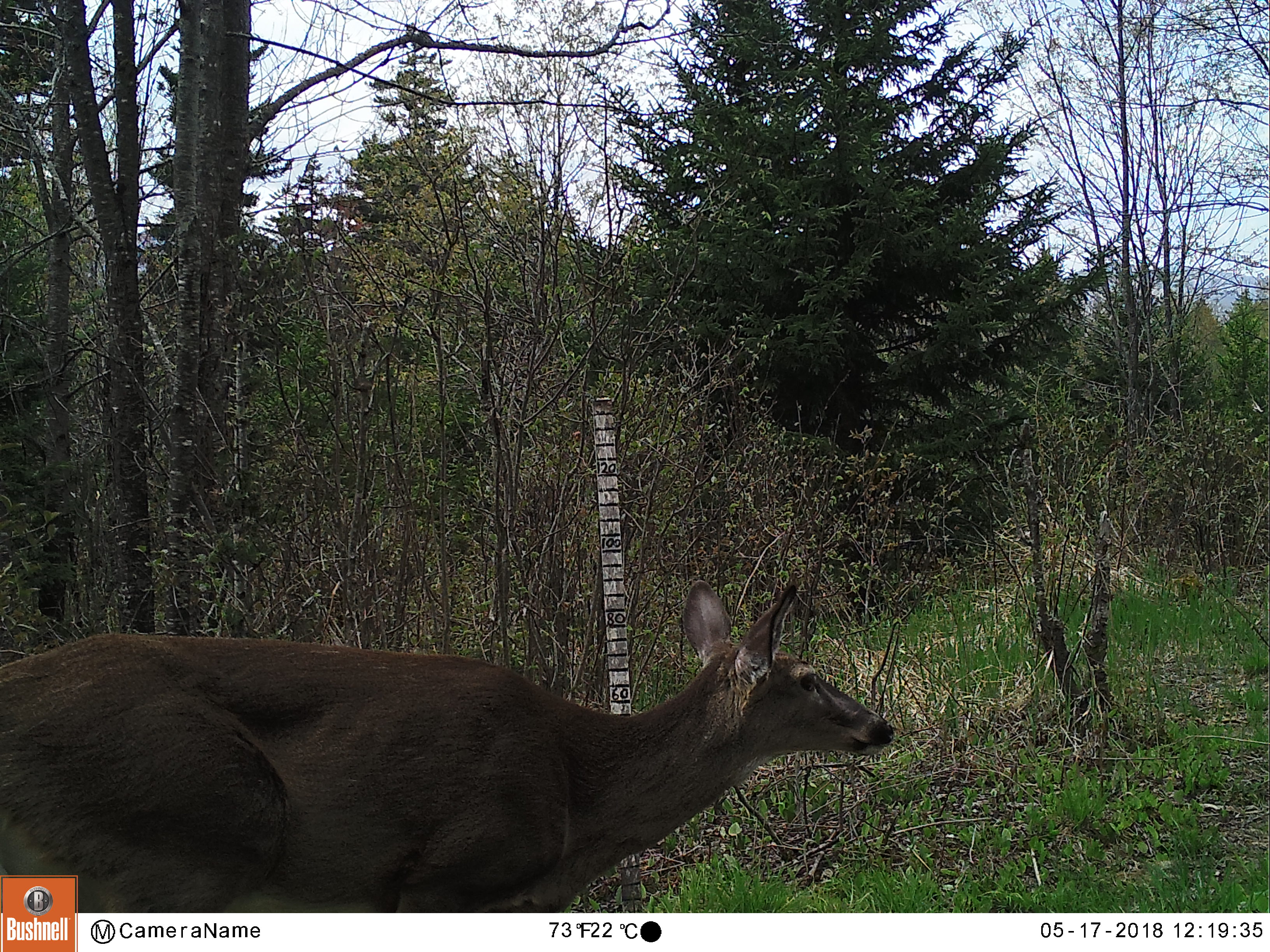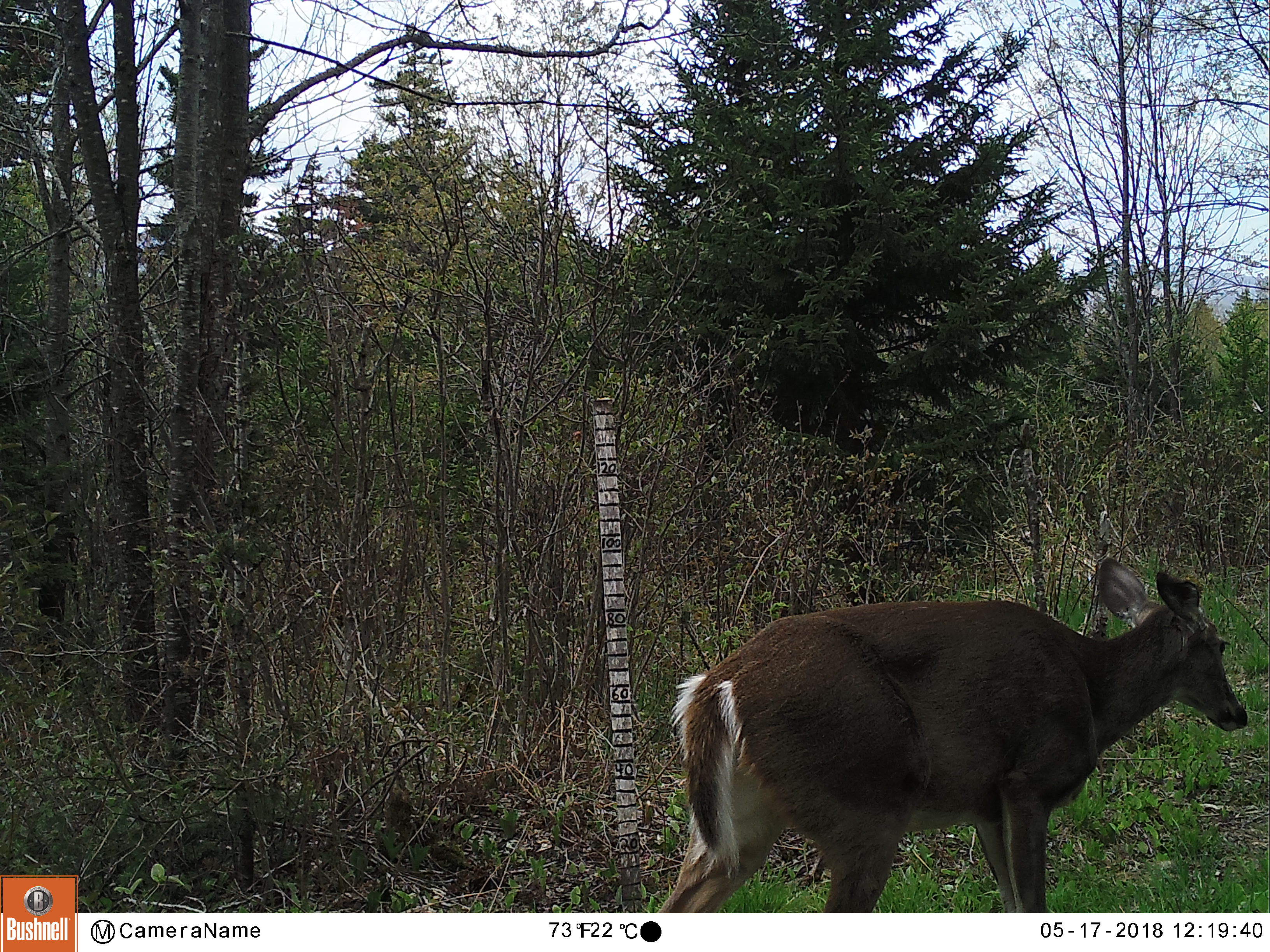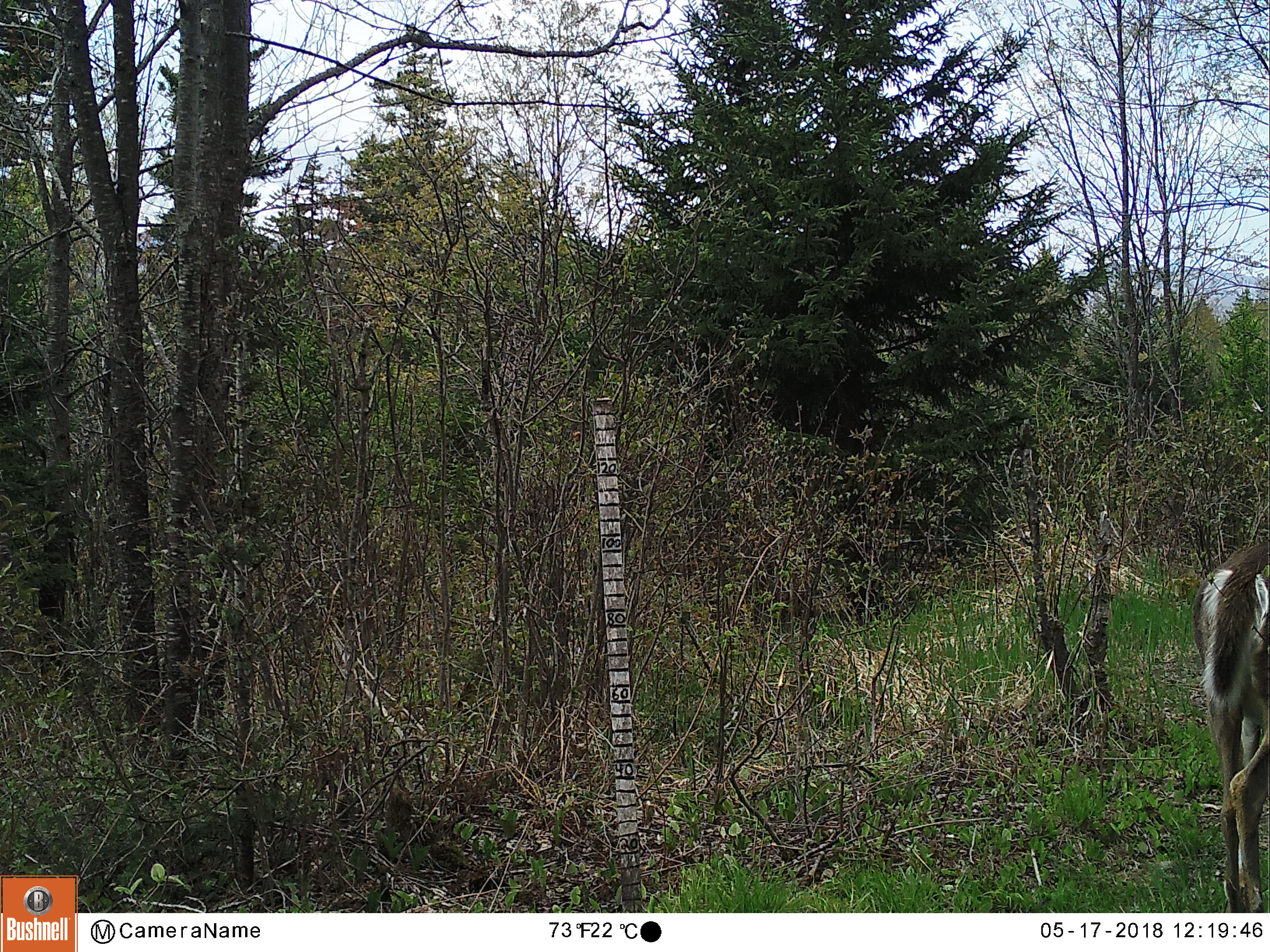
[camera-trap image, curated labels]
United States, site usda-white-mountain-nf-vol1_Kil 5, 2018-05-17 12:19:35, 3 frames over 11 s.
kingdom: Animalia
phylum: Chordata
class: Mammalia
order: Artiodactyla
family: Cervidae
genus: Odocoileus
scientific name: Odocoileus virginianus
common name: white-tailed deer